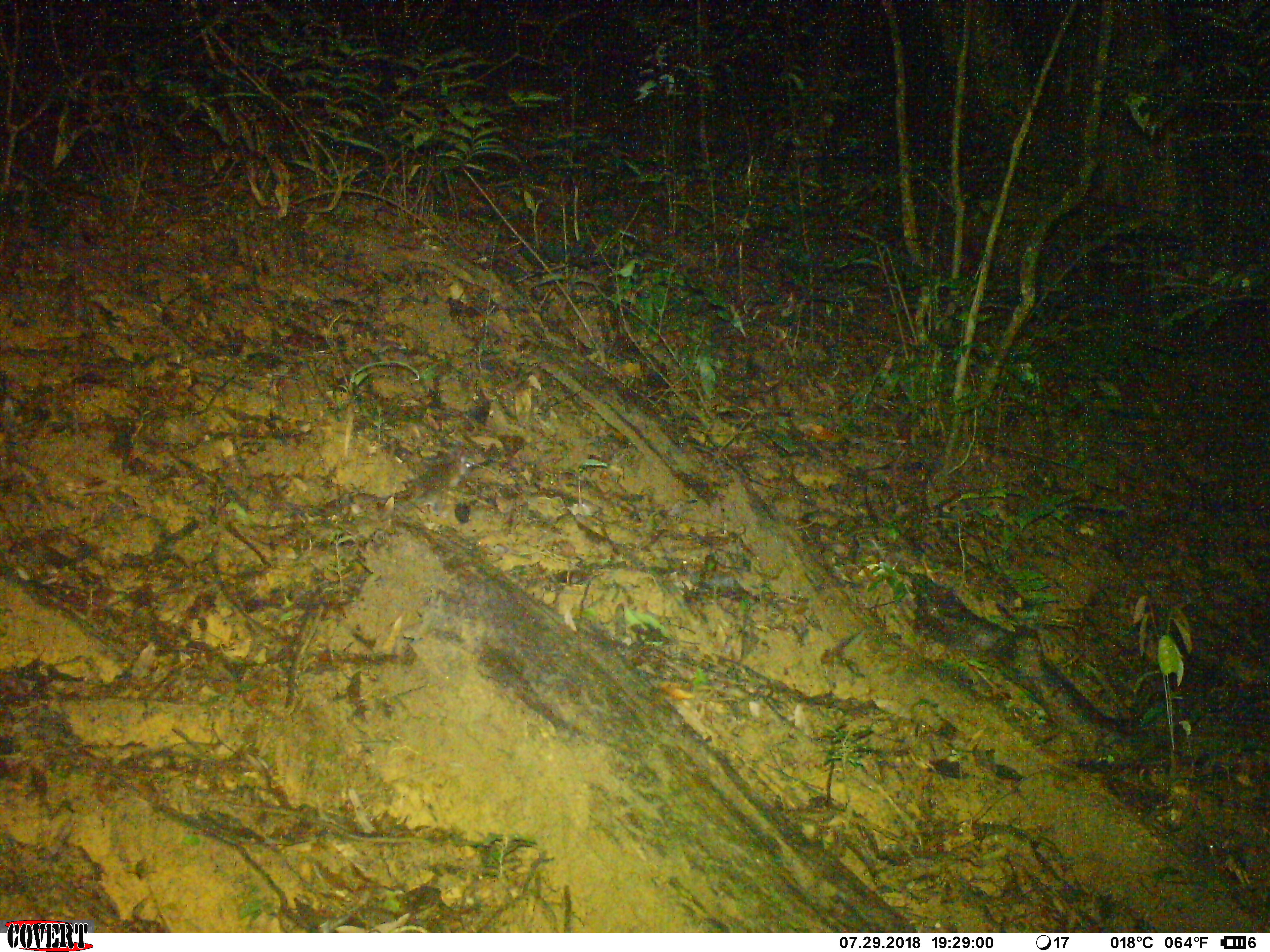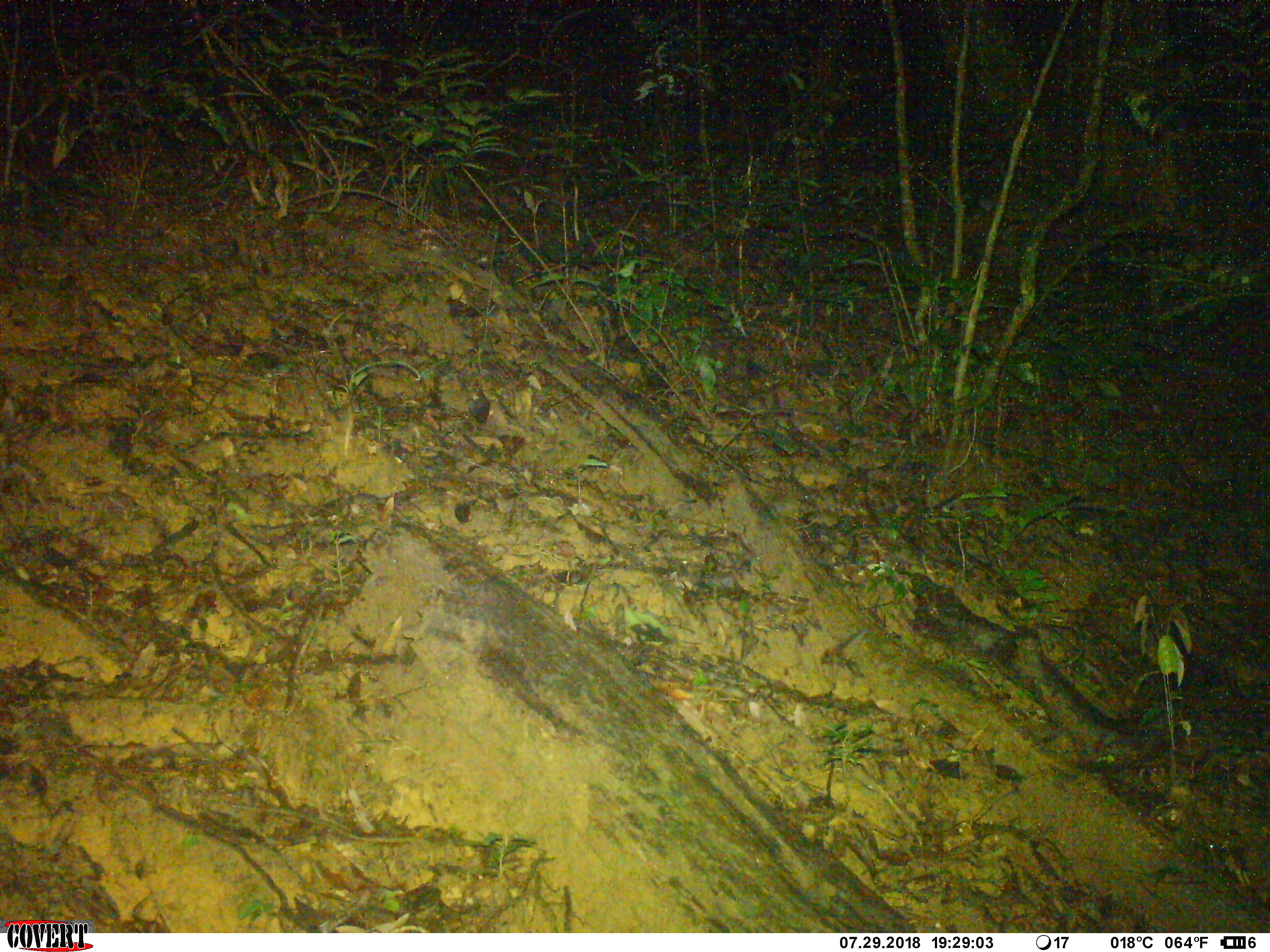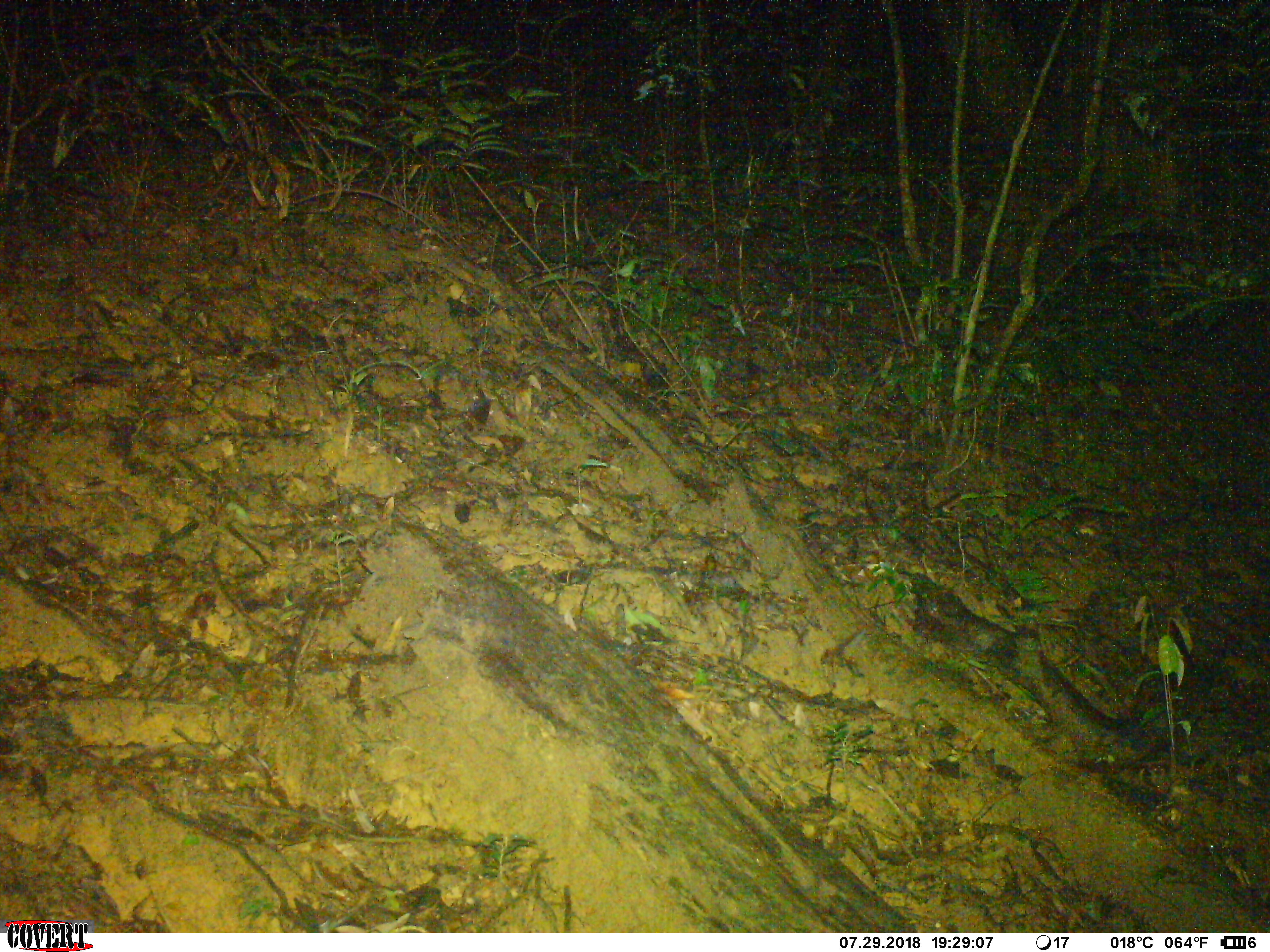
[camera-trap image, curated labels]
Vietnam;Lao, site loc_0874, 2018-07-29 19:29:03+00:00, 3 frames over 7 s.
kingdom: Animalia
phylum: Chordata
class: Mammalia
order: Rodentia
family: Muridae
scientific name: Muridae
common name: old-world mice and rats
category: unidentified murid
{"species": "unidentified murid (old-world mice and rats) (Muridae)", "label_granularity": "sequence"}